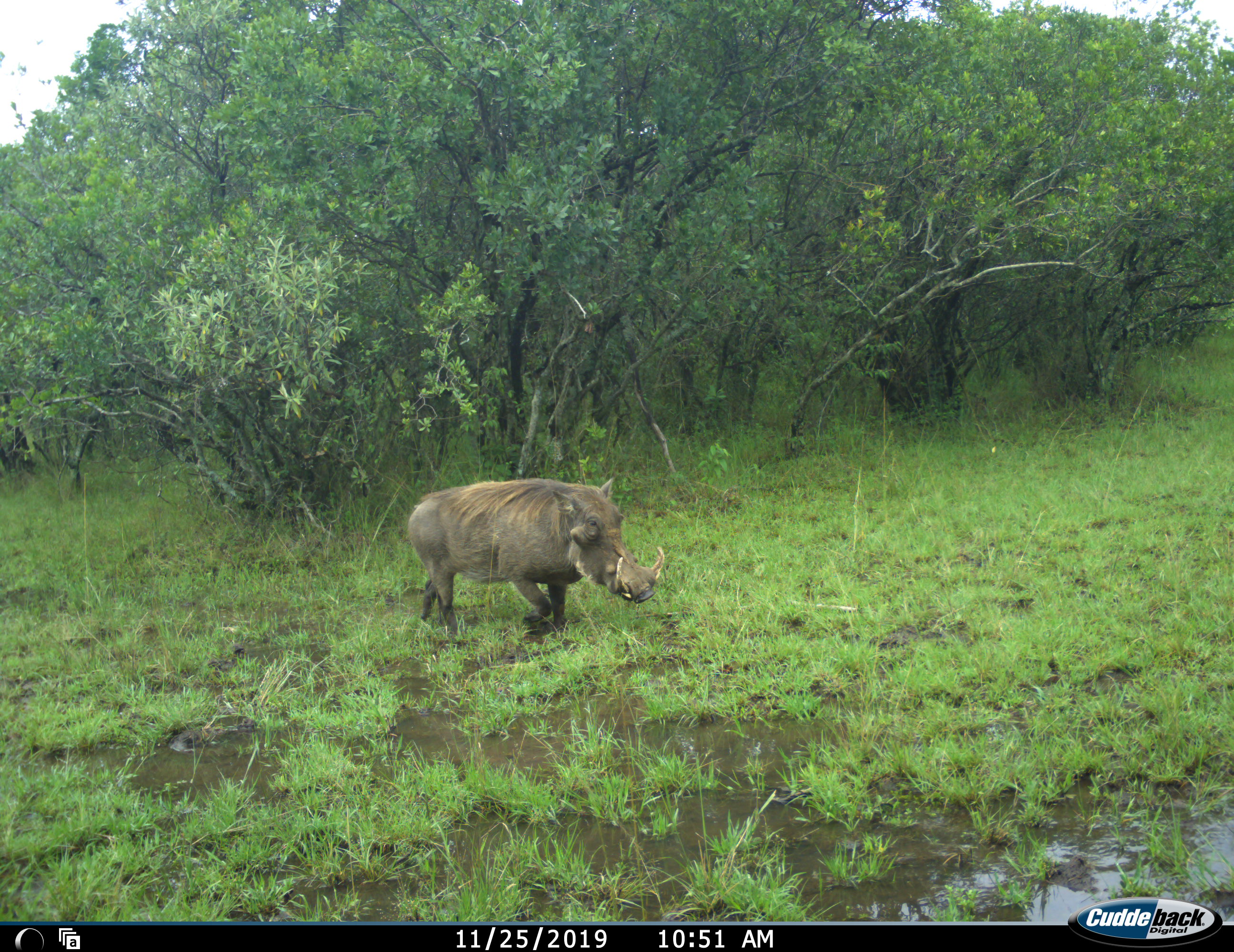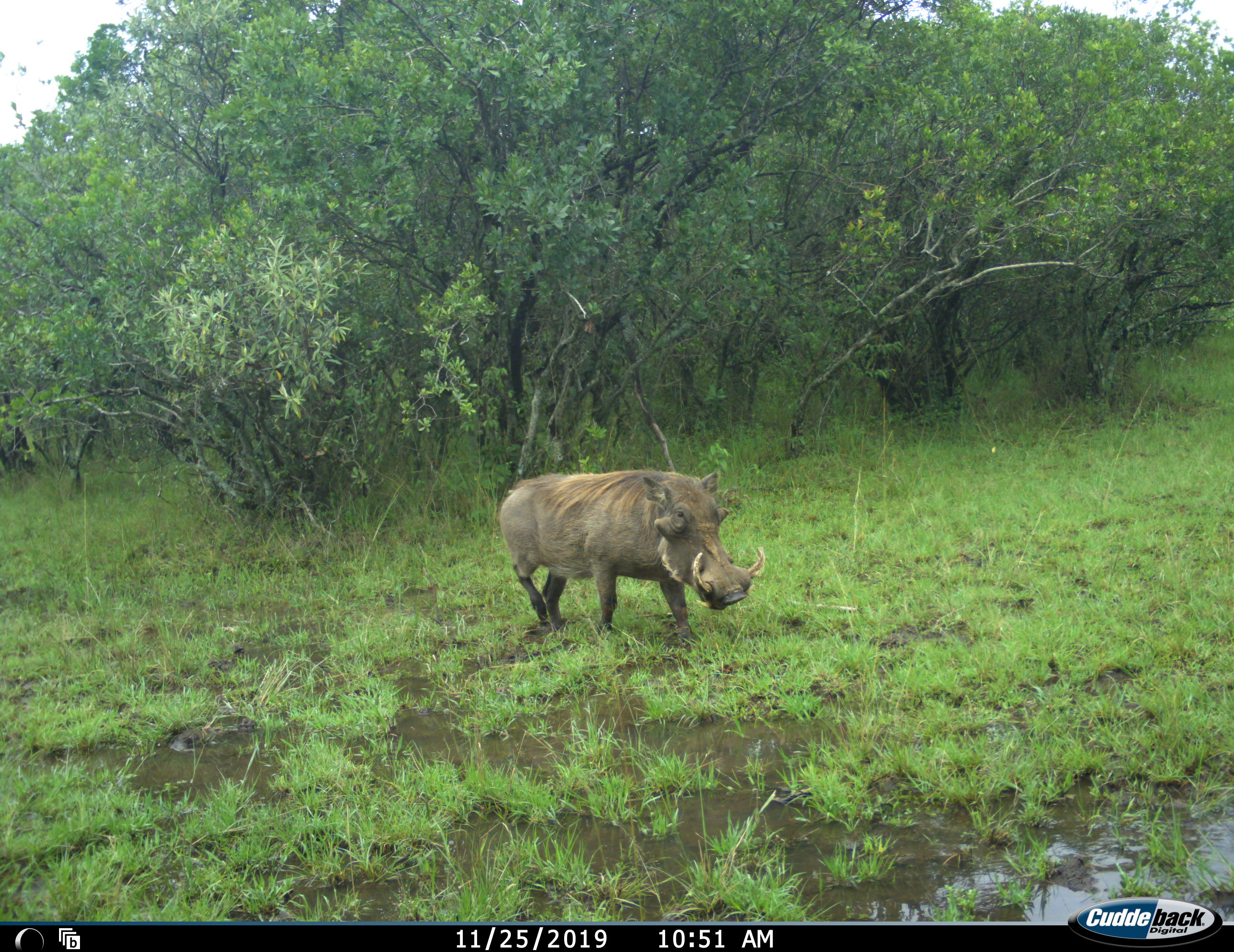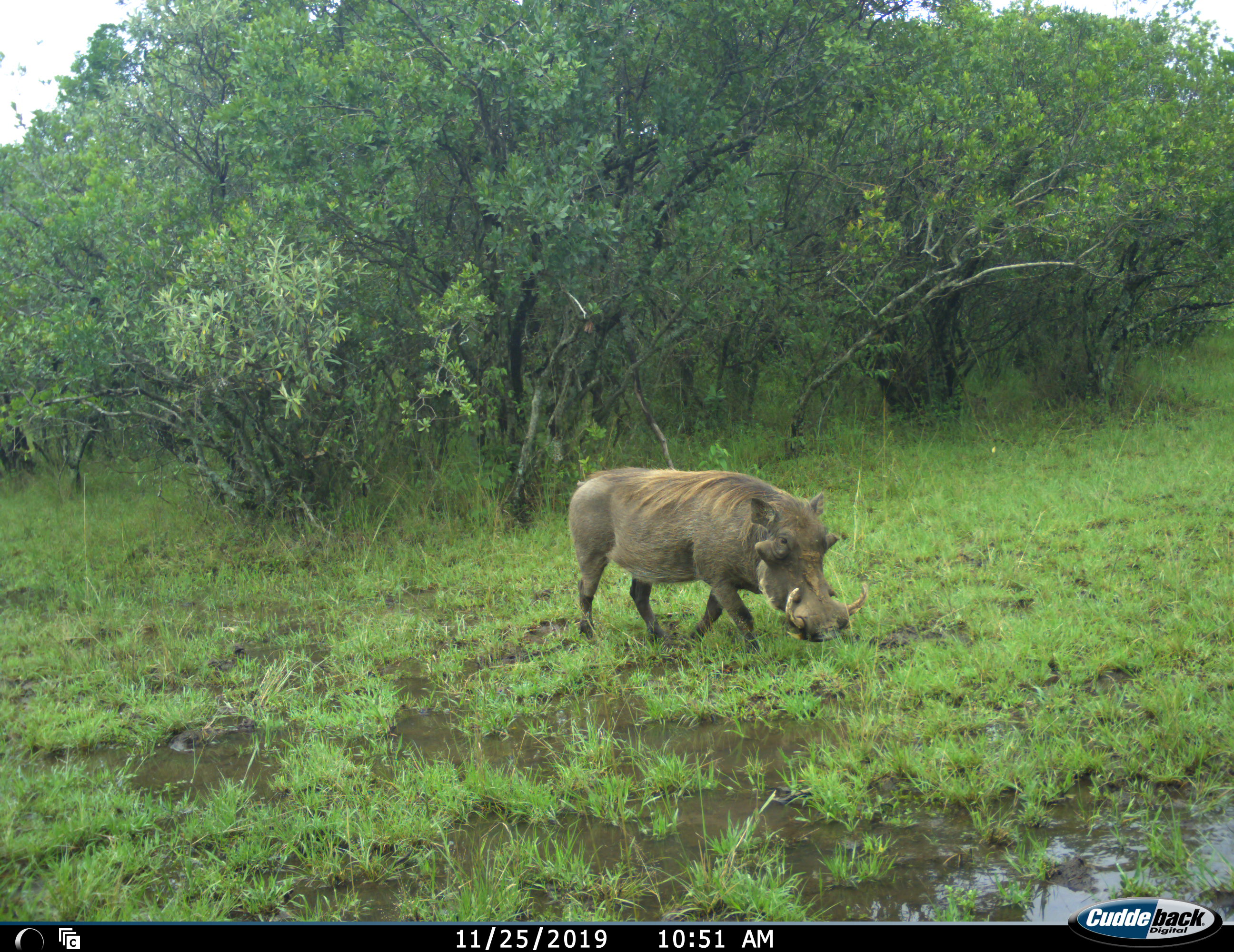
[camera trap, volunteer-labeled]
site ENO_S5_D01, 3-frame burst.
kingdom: Animalia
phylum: Chordata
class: Mammalia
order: Artiodactyla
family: Suidae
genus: Phacochoerus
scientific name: Phacochoerus africanus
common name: warthog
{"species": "warthog (Phacochoerus africanus)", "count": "1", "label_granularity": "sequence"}